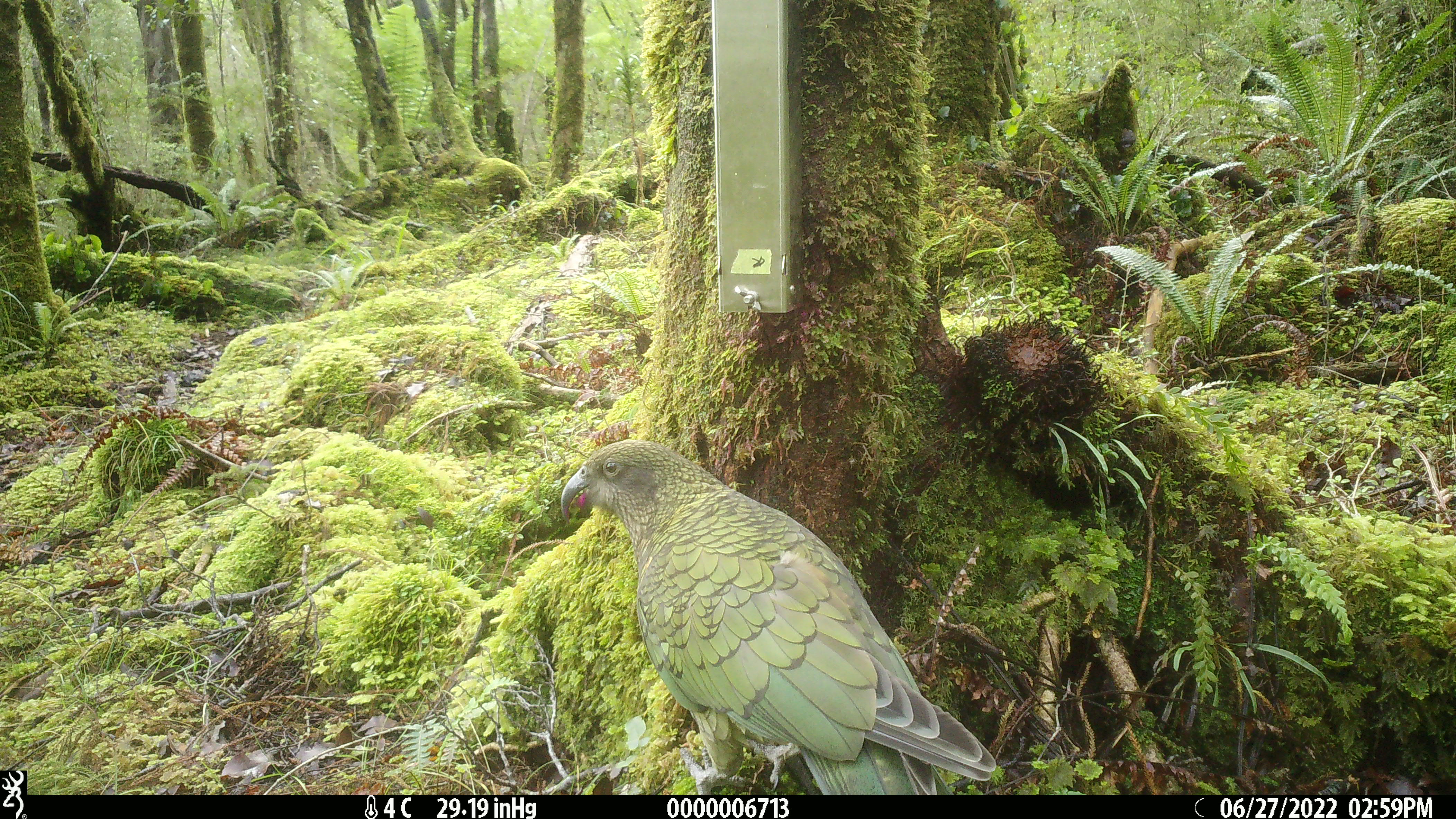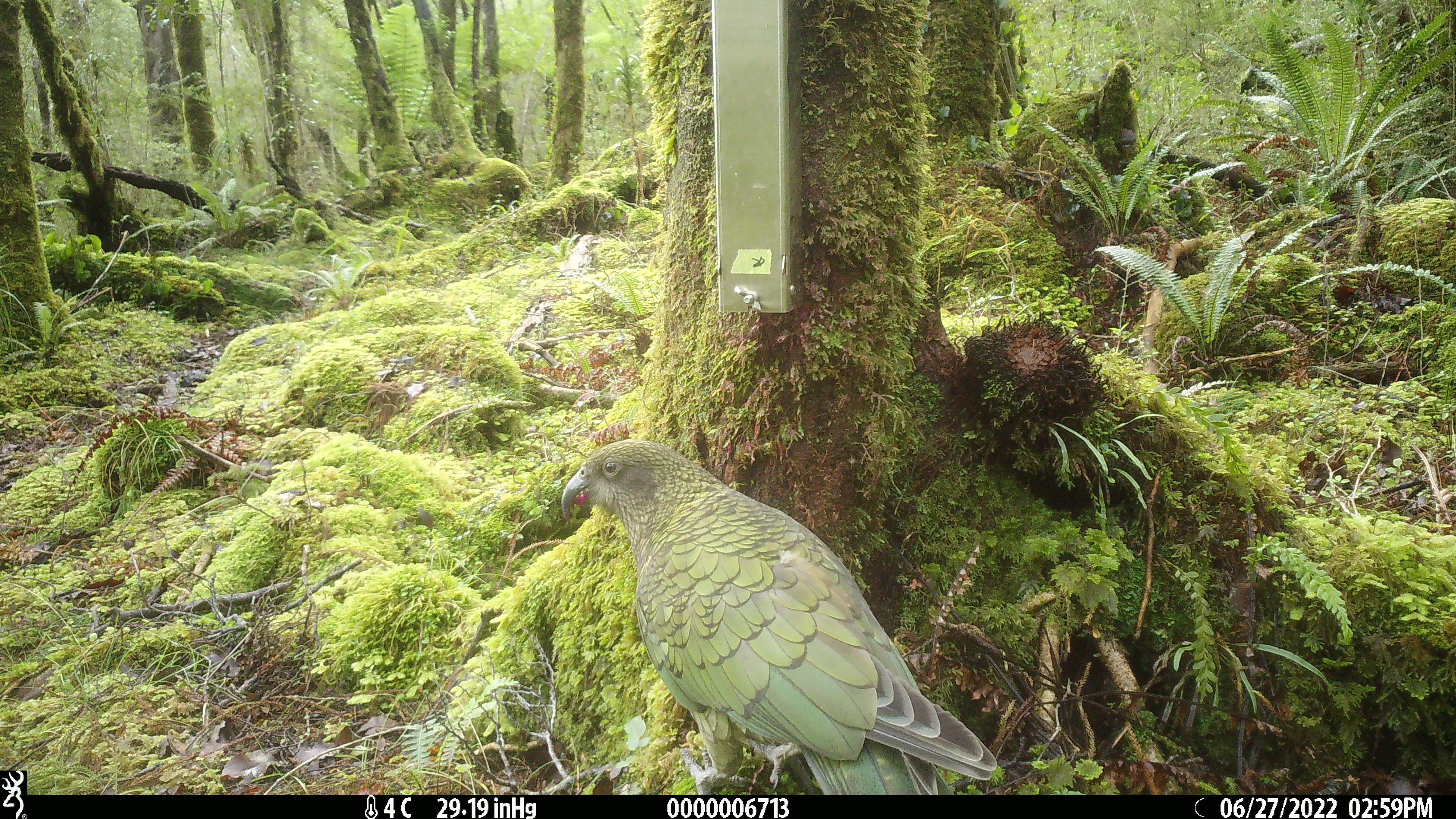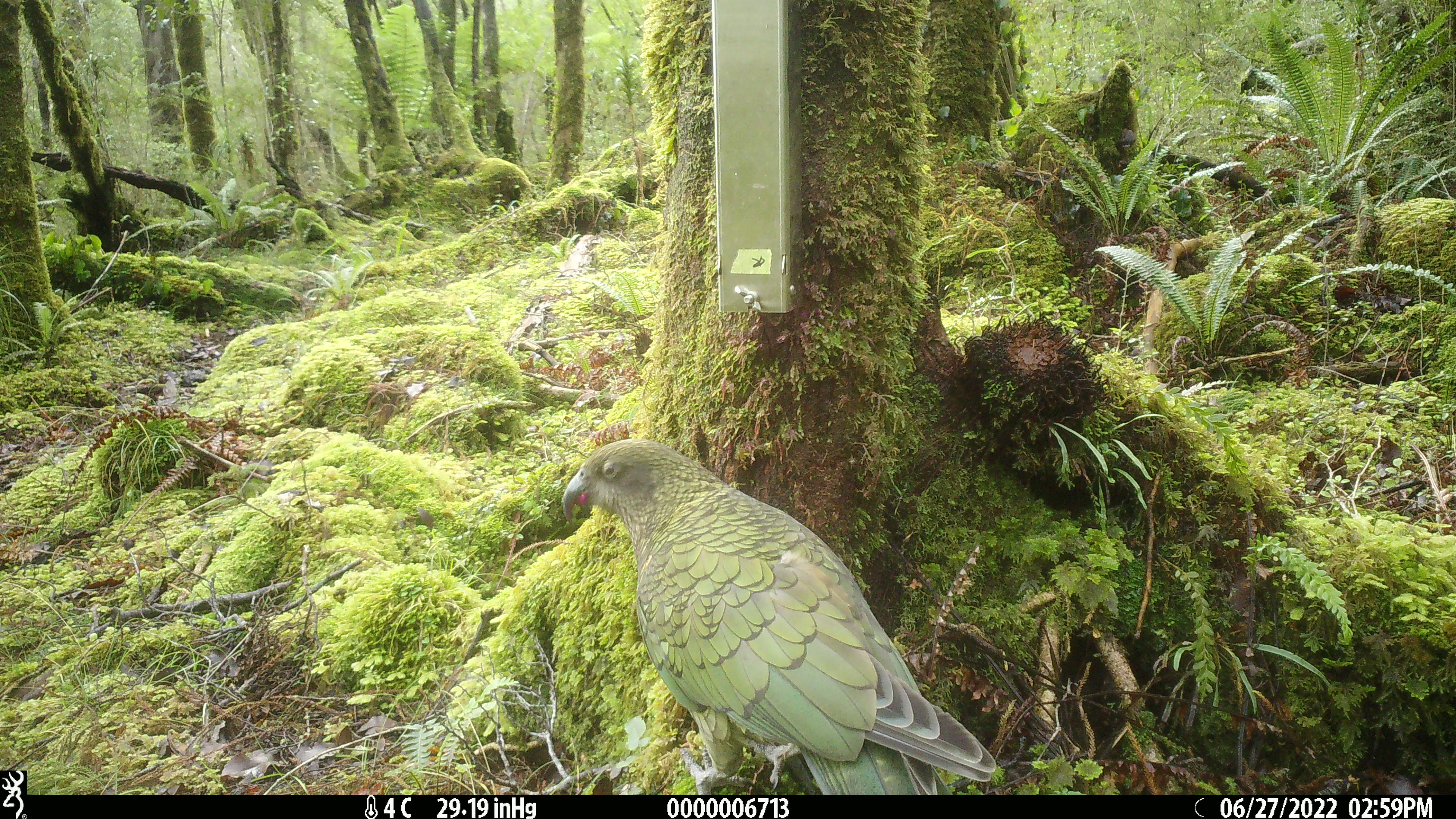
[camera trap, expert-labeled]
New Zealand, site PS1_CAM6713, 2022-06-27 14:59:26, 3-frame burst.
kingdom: Animalia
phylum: Chordata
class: Aves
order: Psittaciformes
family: Strigopidae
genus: Nestor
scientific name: Nestor notabilis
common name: kea